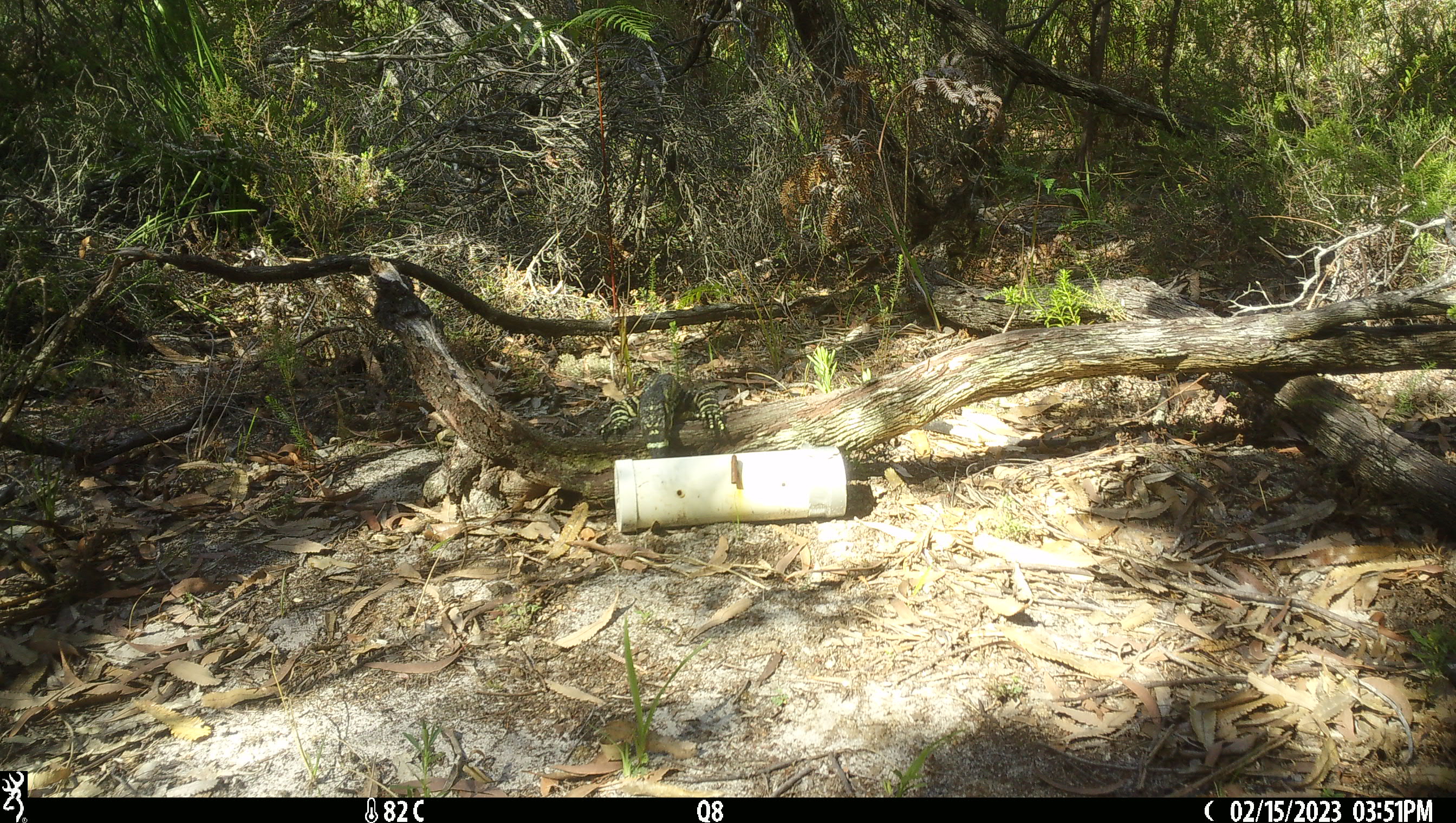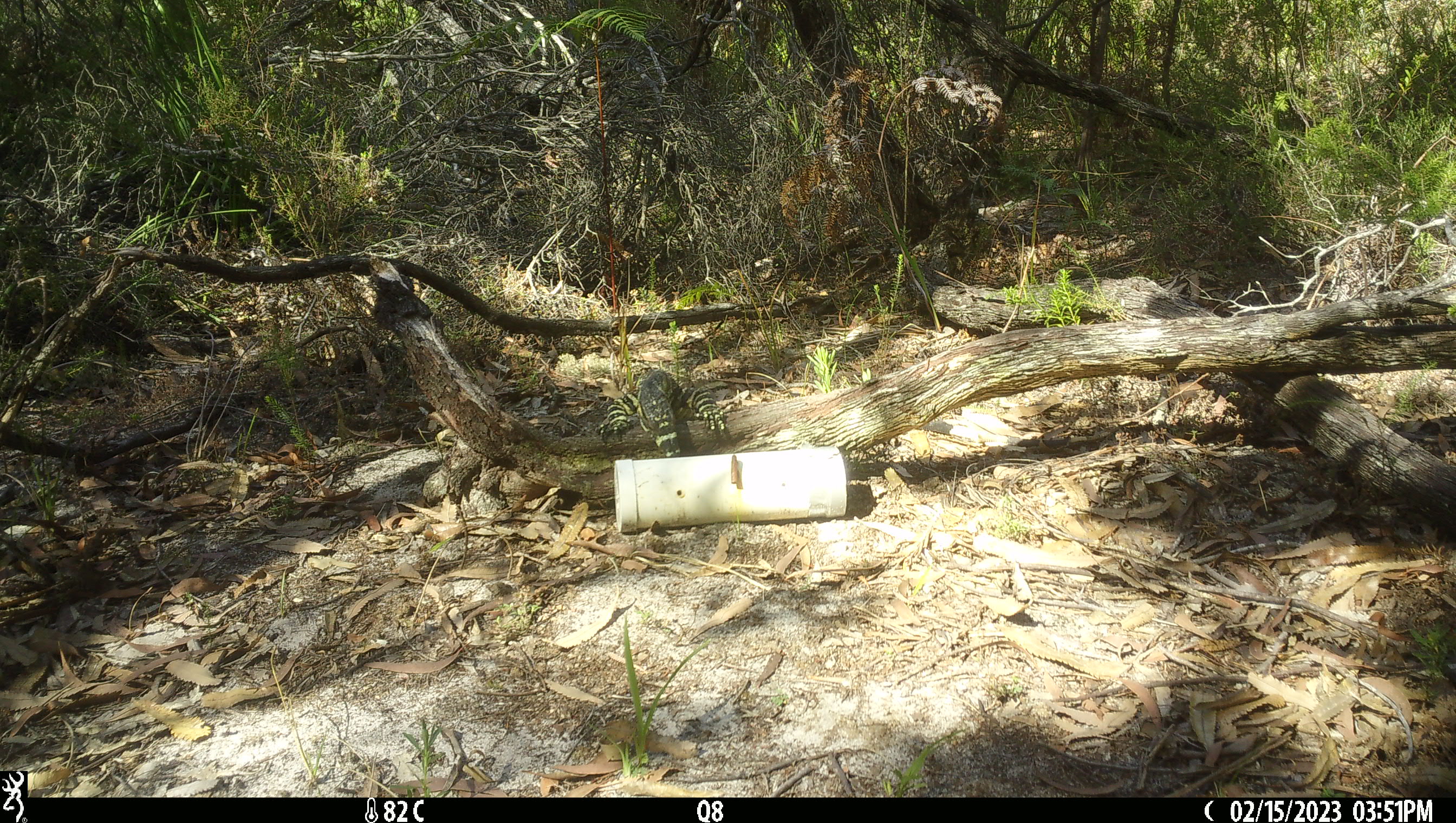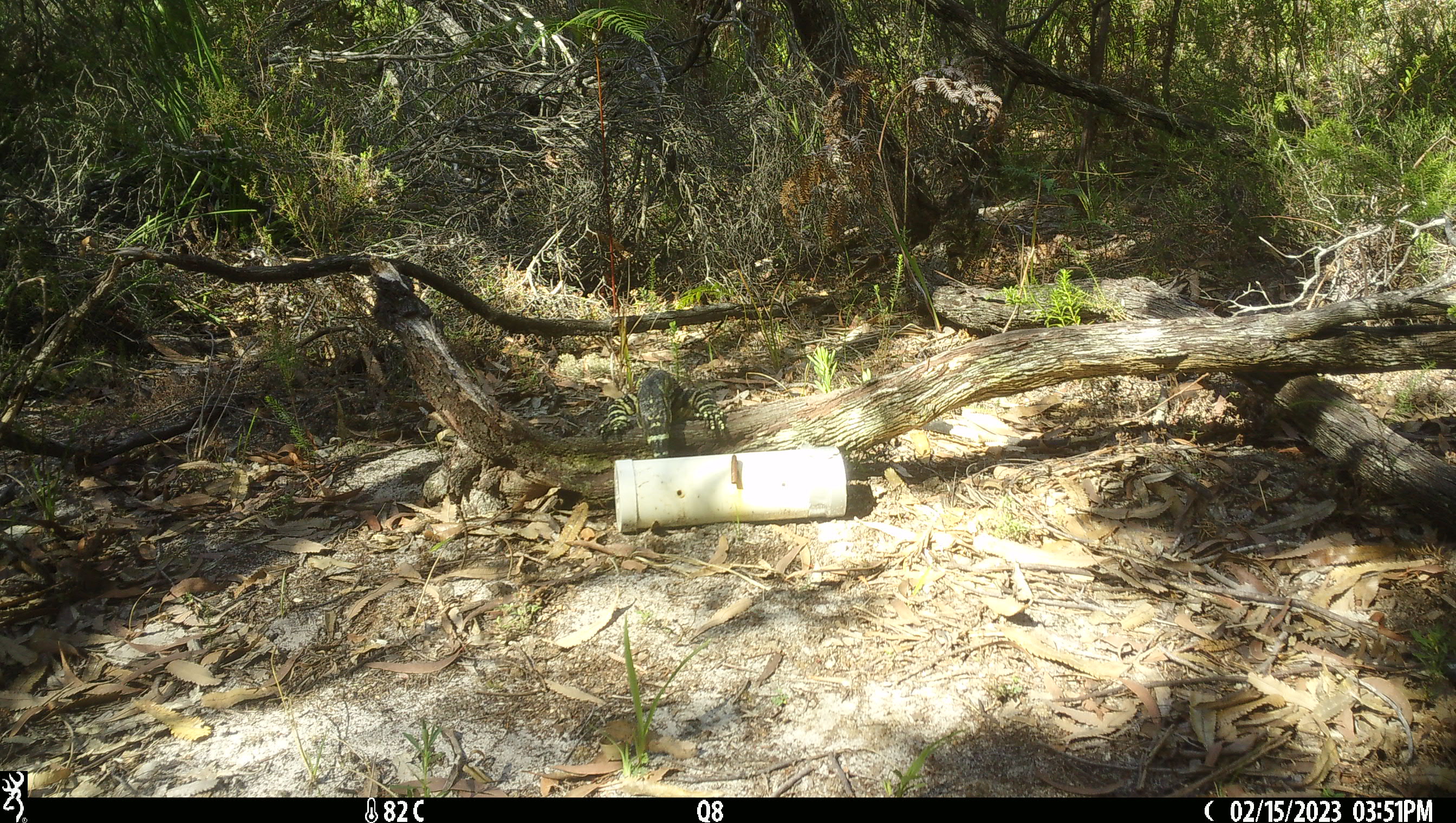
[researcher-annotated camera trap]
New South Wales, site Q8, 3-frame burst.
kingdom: Animalia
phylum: Chordata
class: Reptilia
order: Squamata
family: Varanidae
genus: Varanus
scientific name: Varanus varius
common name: lace monitor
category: goanna